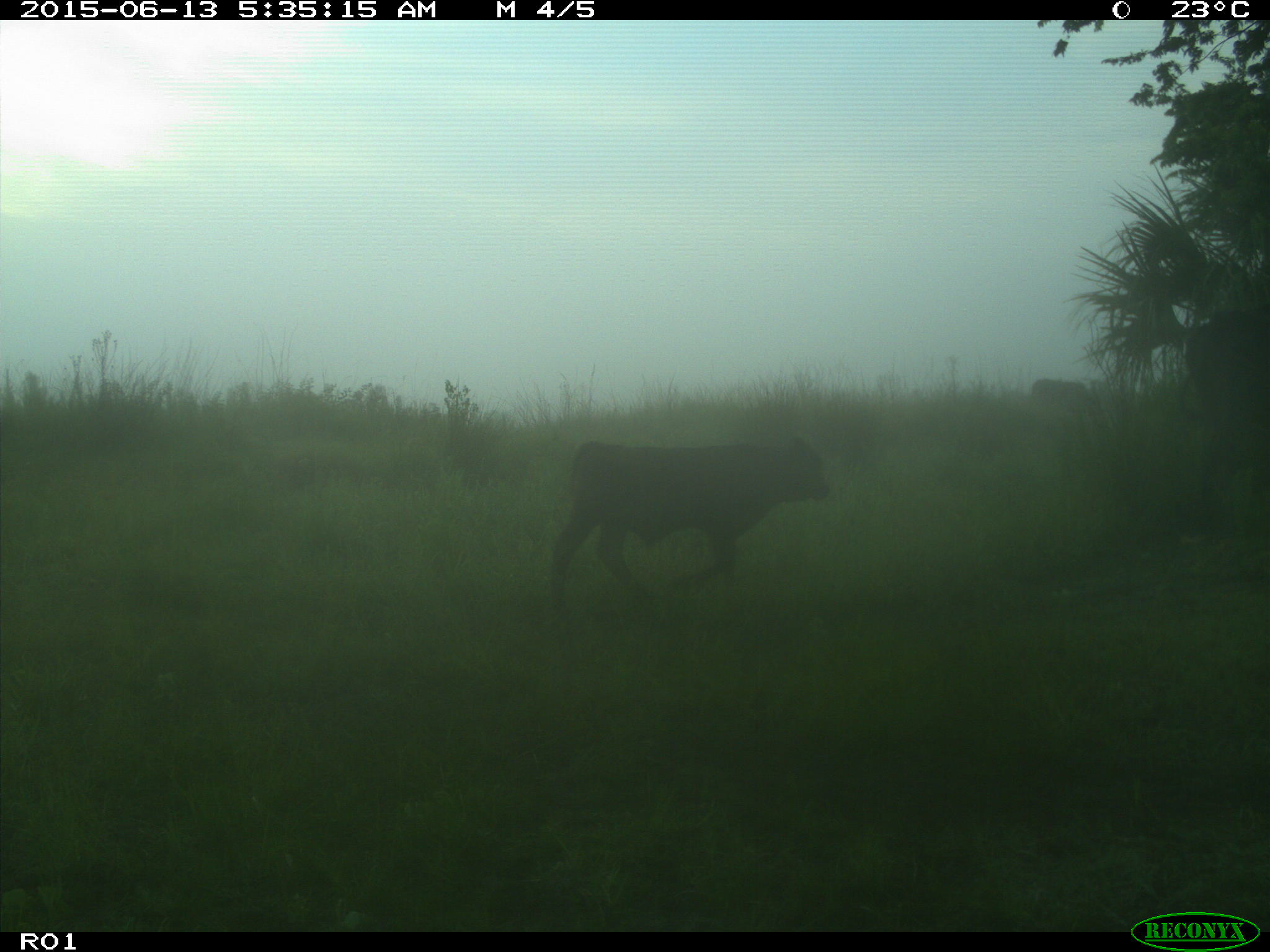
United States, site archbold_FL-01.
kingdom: Animalia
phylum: Chordata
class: Mammalia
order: Artiodactyla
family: Bovidae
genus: Bos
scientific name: Bos taurus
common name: domestic cow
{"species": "Bos taurus (domestic cow)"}